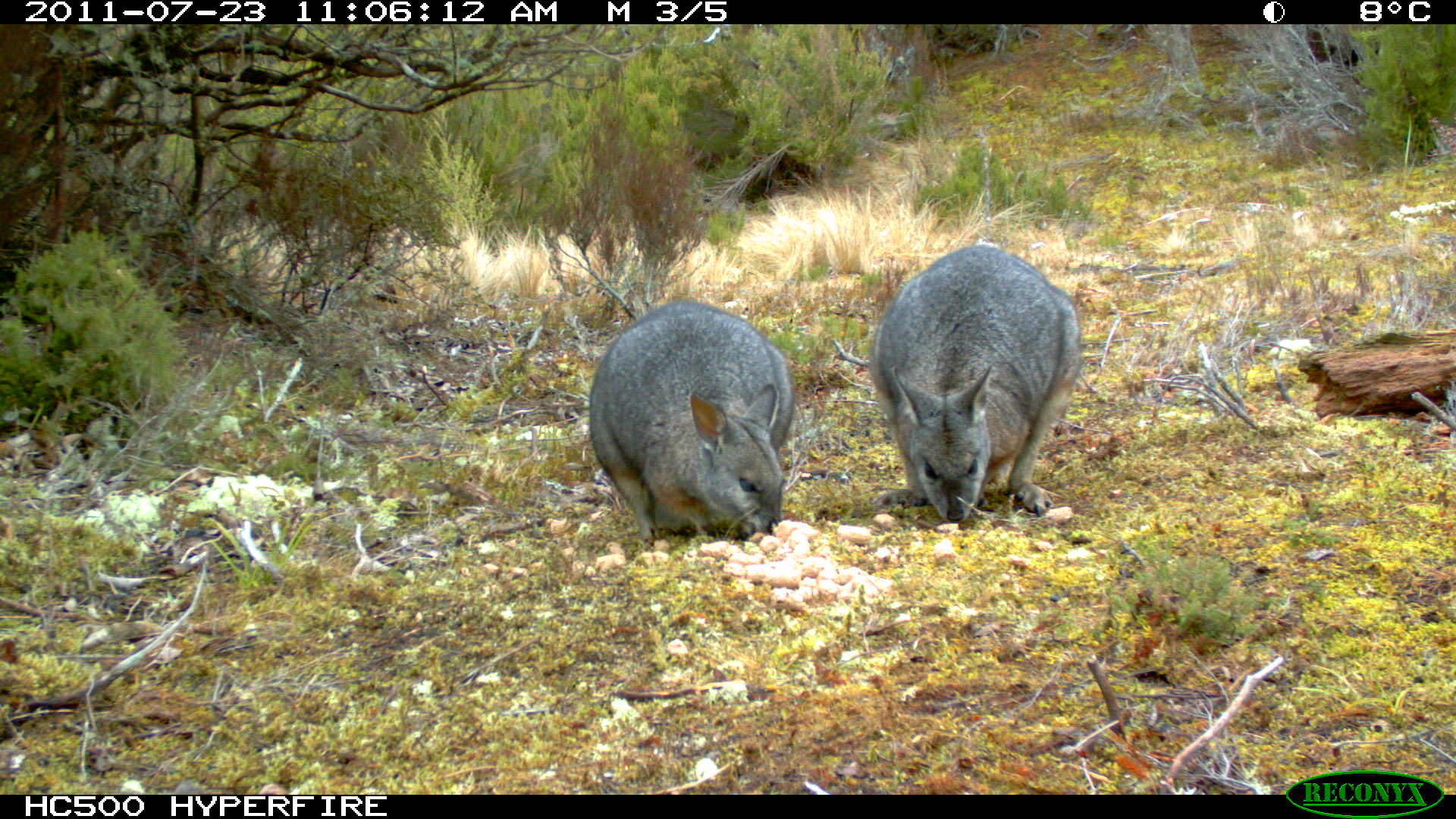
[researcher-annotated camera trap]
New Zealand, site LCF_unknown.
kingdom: Animalia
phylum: Chordata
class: Mammalia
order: Diprotodontia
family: Macropodidae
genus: Notamacropus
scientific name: Notamacropus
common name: wallaby